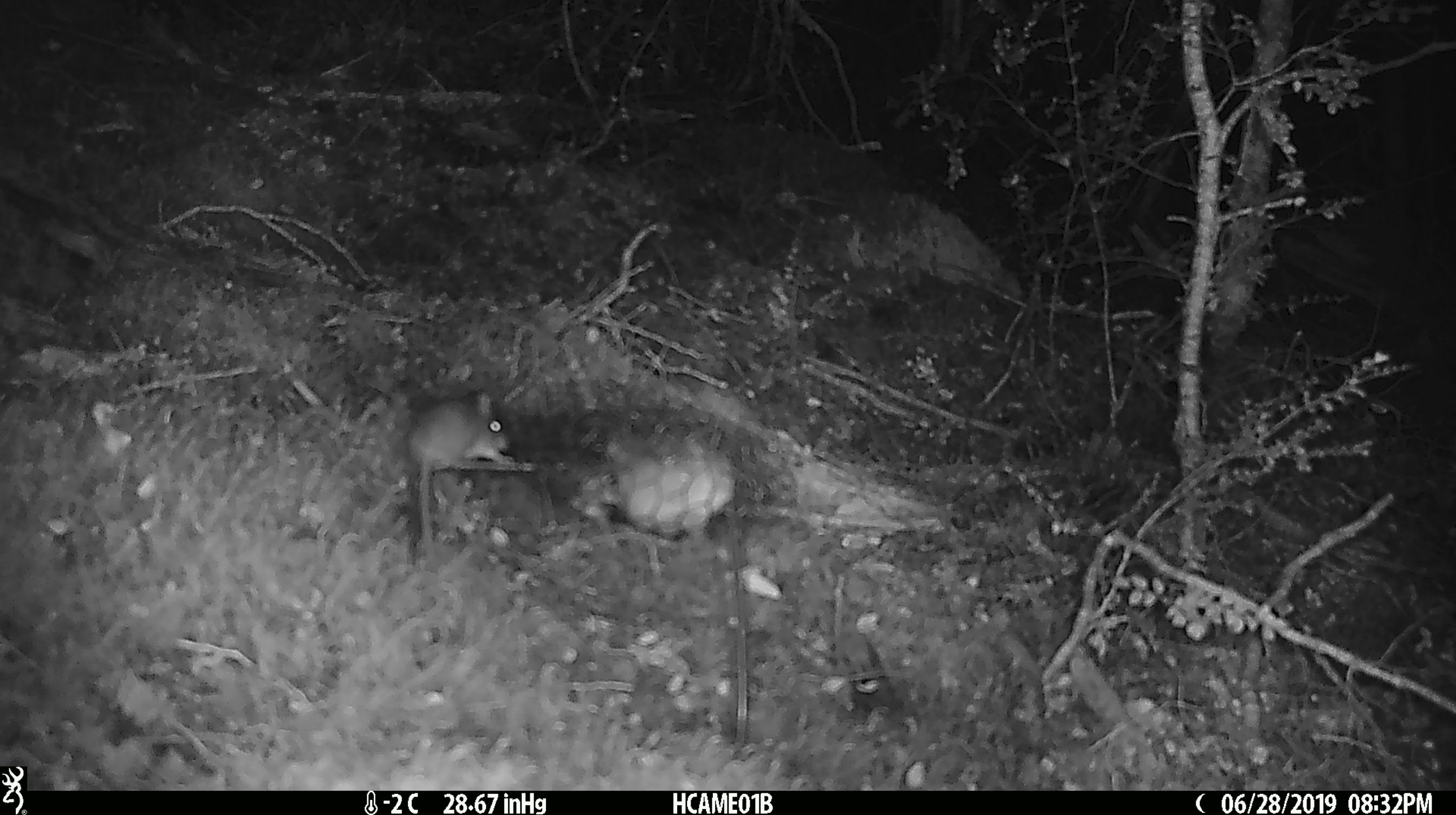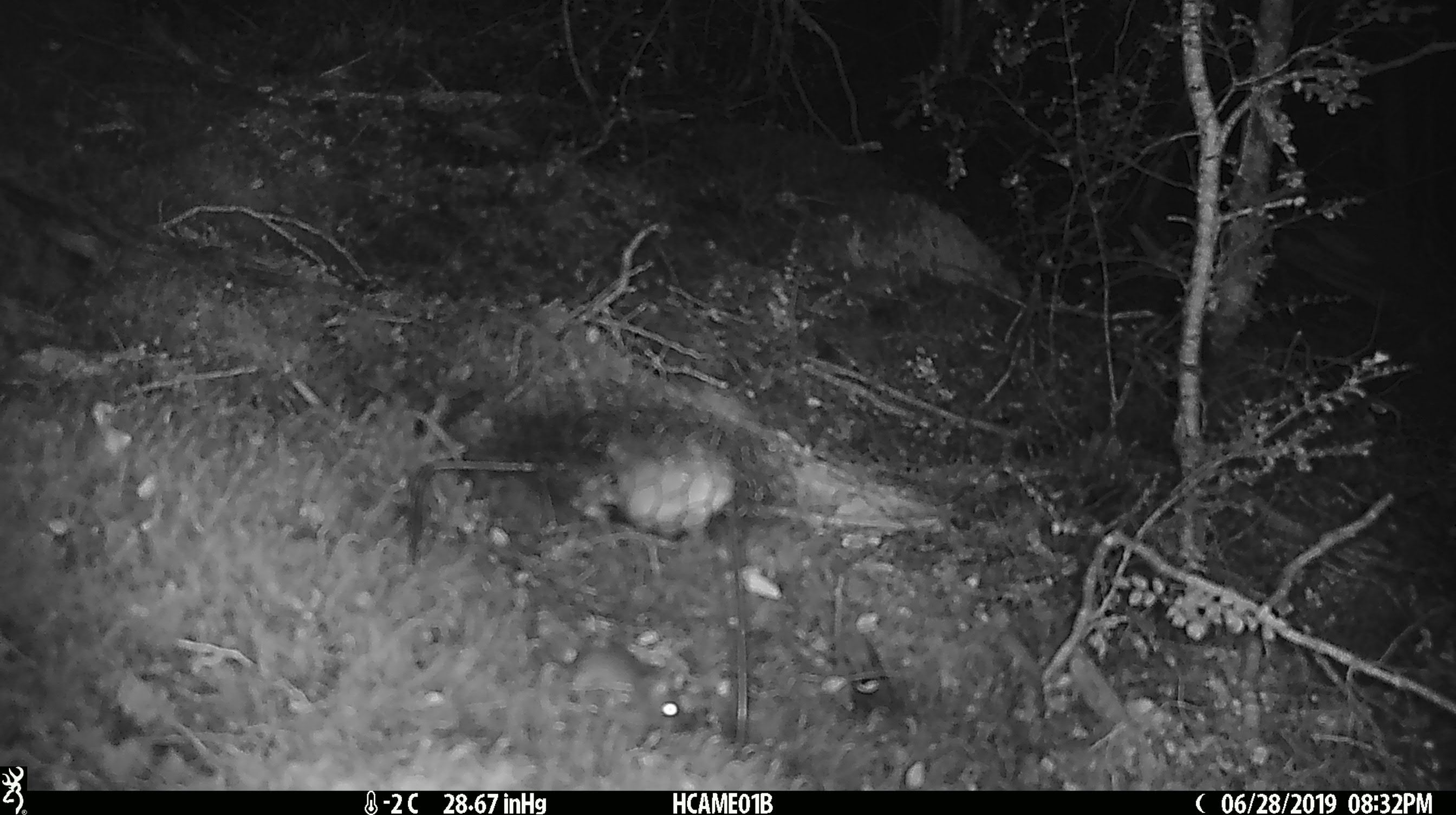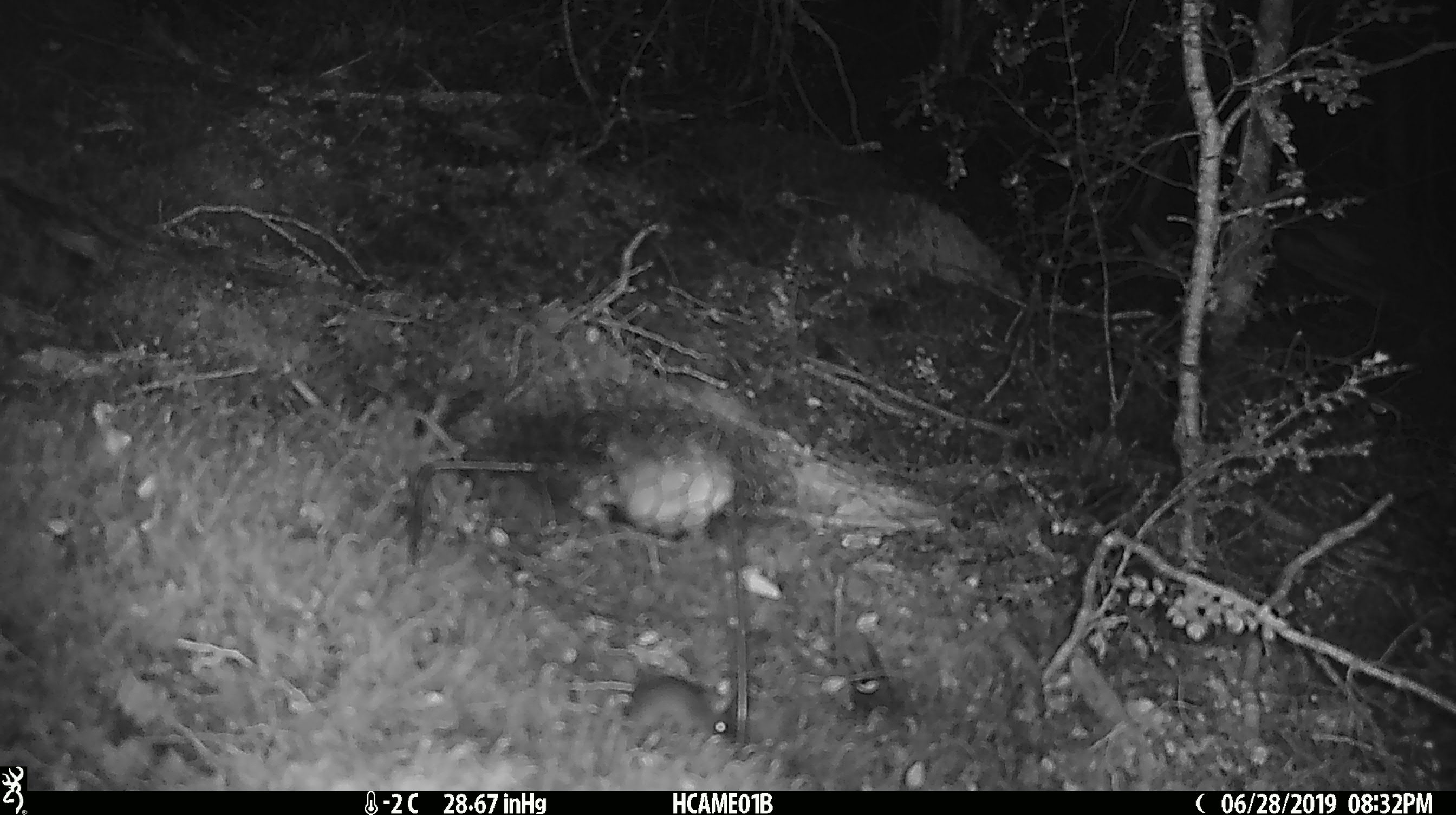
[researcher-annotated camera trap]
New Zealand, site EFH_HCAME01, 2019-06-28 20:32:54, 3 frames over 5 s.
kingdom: Animalia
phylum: Chordata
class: Mammalia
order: Rodentia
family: Muridae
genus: Mus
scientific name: Mus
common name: mouse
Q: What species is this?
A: Mouse (Mus).